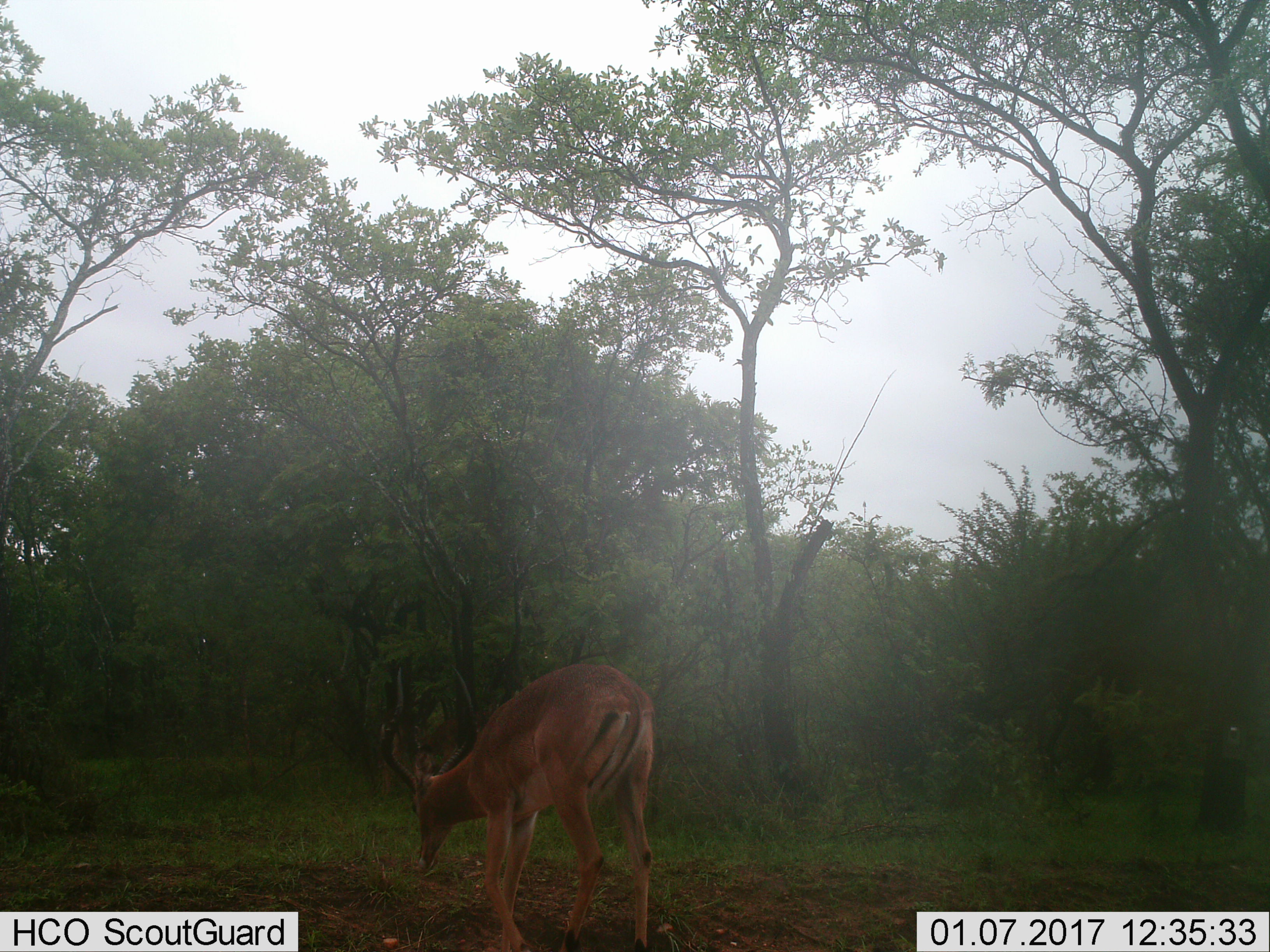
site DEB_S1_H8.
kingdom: Animalia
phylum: Chordata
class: Mammalia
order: Artiodactyla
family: Bovidae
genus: Aepyceros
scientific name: Aepyceros melampus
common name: impala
Impala (Aepyceros melampus), count 1. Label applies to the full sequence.